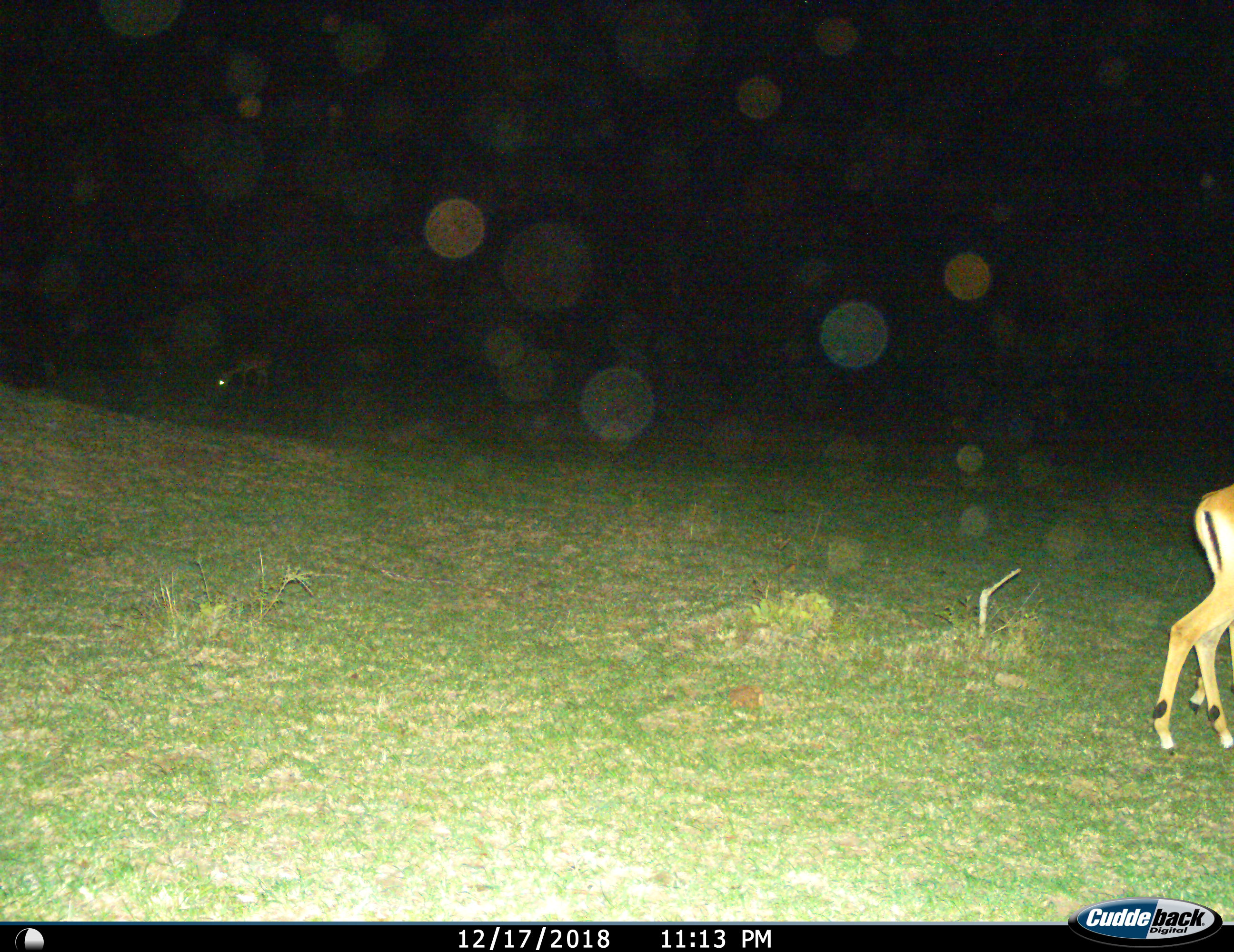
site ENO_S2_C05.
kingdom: Animalia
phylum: Chordata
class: Mammalia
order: Artiodactyla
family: Bovidae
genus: Aepyceros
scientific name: Aepyceros melampus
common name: impala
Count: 1.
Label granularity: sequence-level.